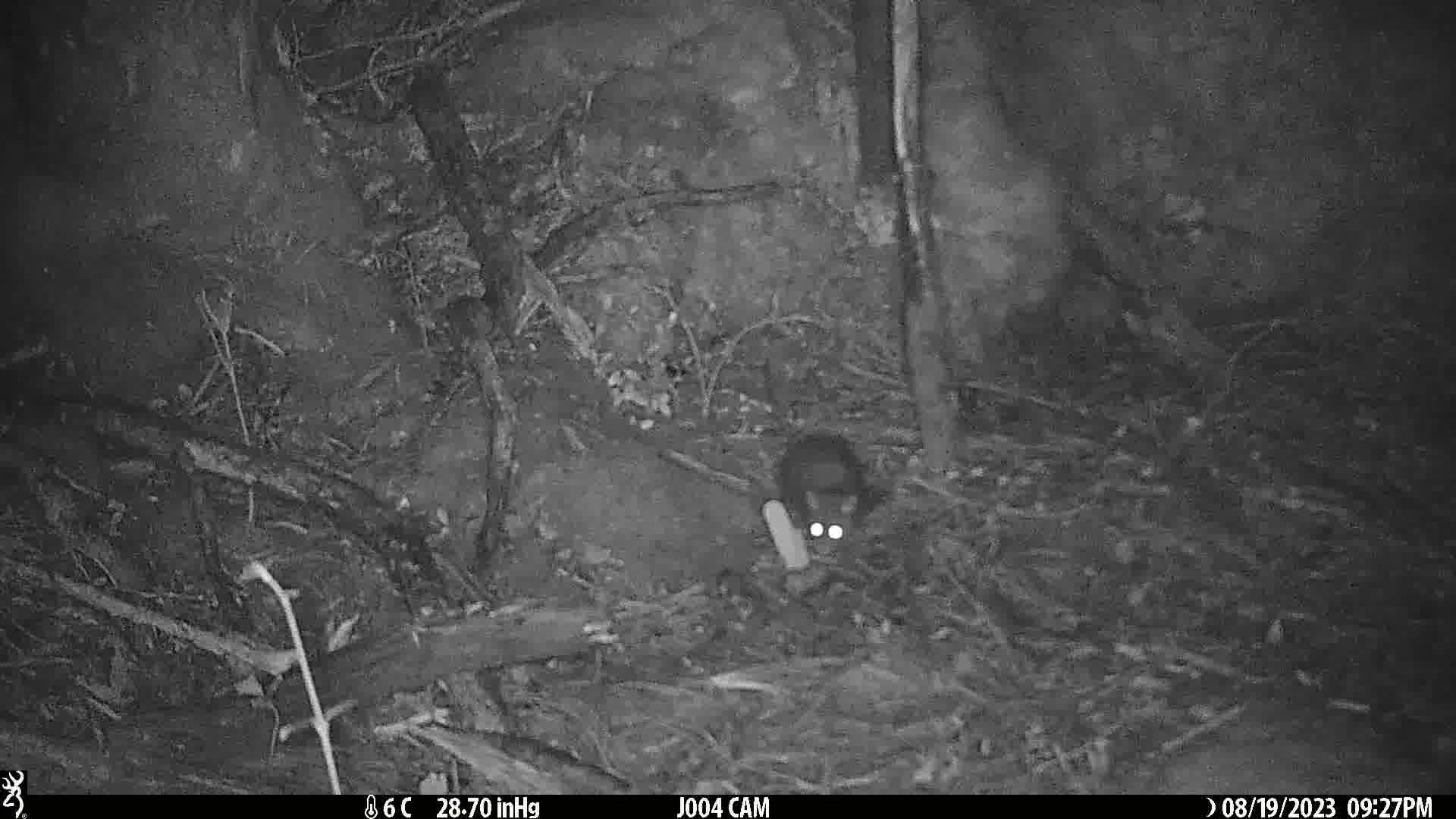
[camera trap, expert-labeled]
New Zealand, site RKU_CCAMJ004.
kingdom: Animalia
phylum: Chordata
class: Mammalia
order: Rodentia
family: Muridae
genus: Rattus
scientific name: Rattus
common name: rat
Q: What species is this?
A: Rat (Rattus).